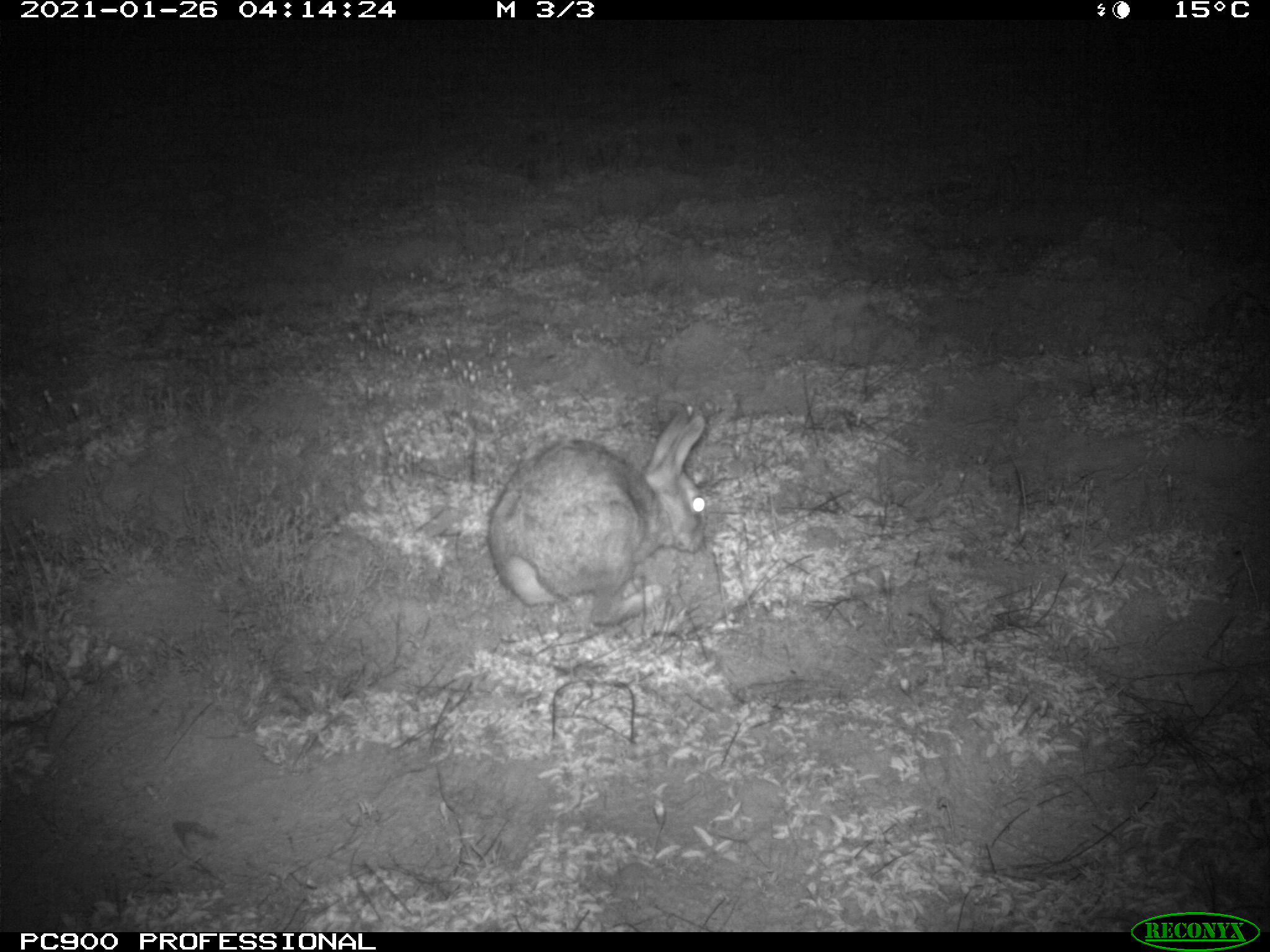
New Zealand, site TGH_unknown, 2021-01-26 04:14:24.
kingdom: Animalia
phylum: Chordata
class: Mammalia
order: Lagomorpha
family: Leporidae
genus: Oryctolagus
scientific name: Oryctolagus cuniculus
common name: european rabbit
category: rabbit